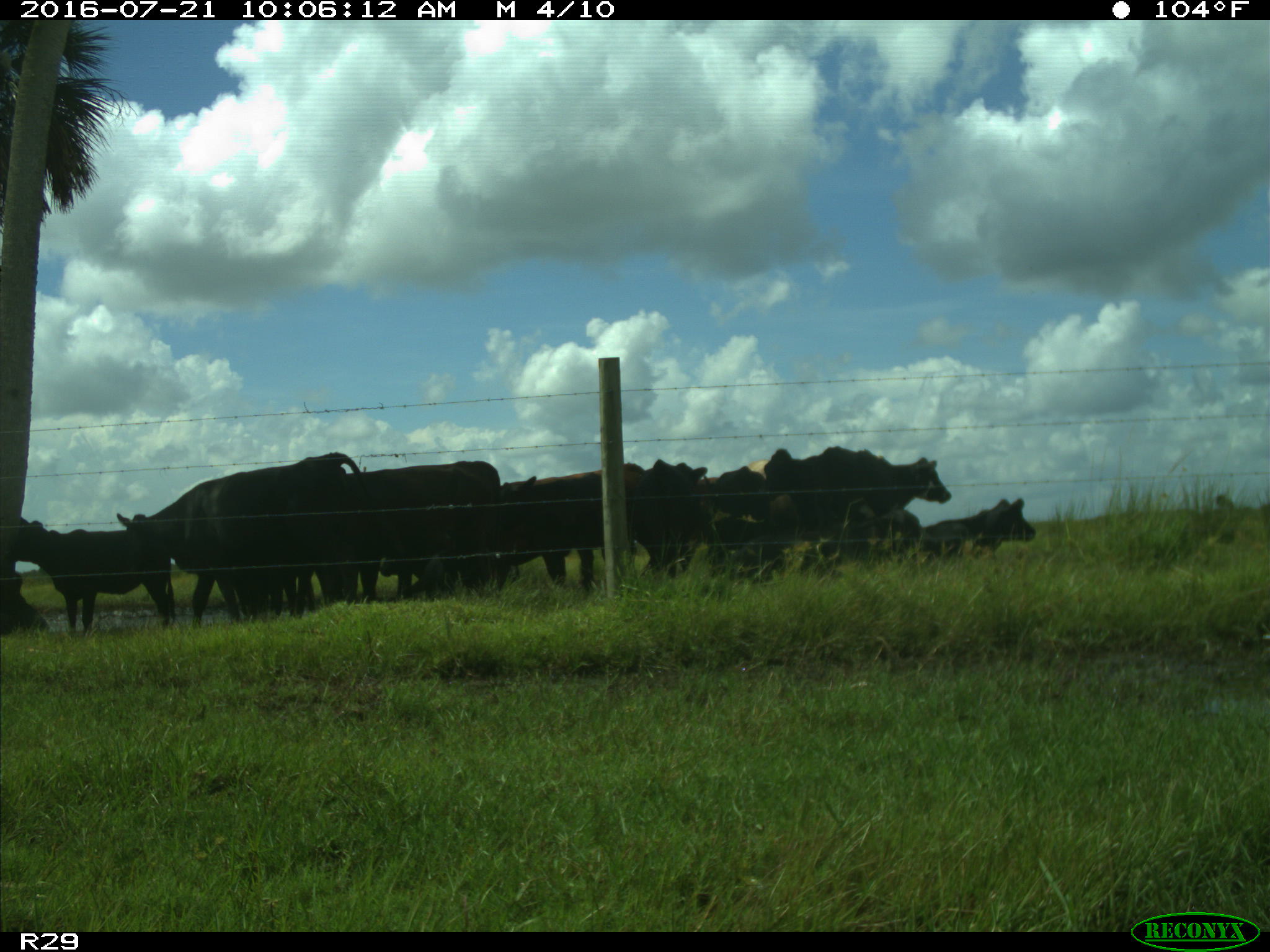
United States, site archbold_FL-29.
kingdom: Animalia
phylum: Chordata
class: Mammalia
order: Artiodactyla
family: Bovidae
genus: Bos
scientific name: Bos taurus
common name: domestic cow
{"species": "Bos taurus (domestic cow)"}